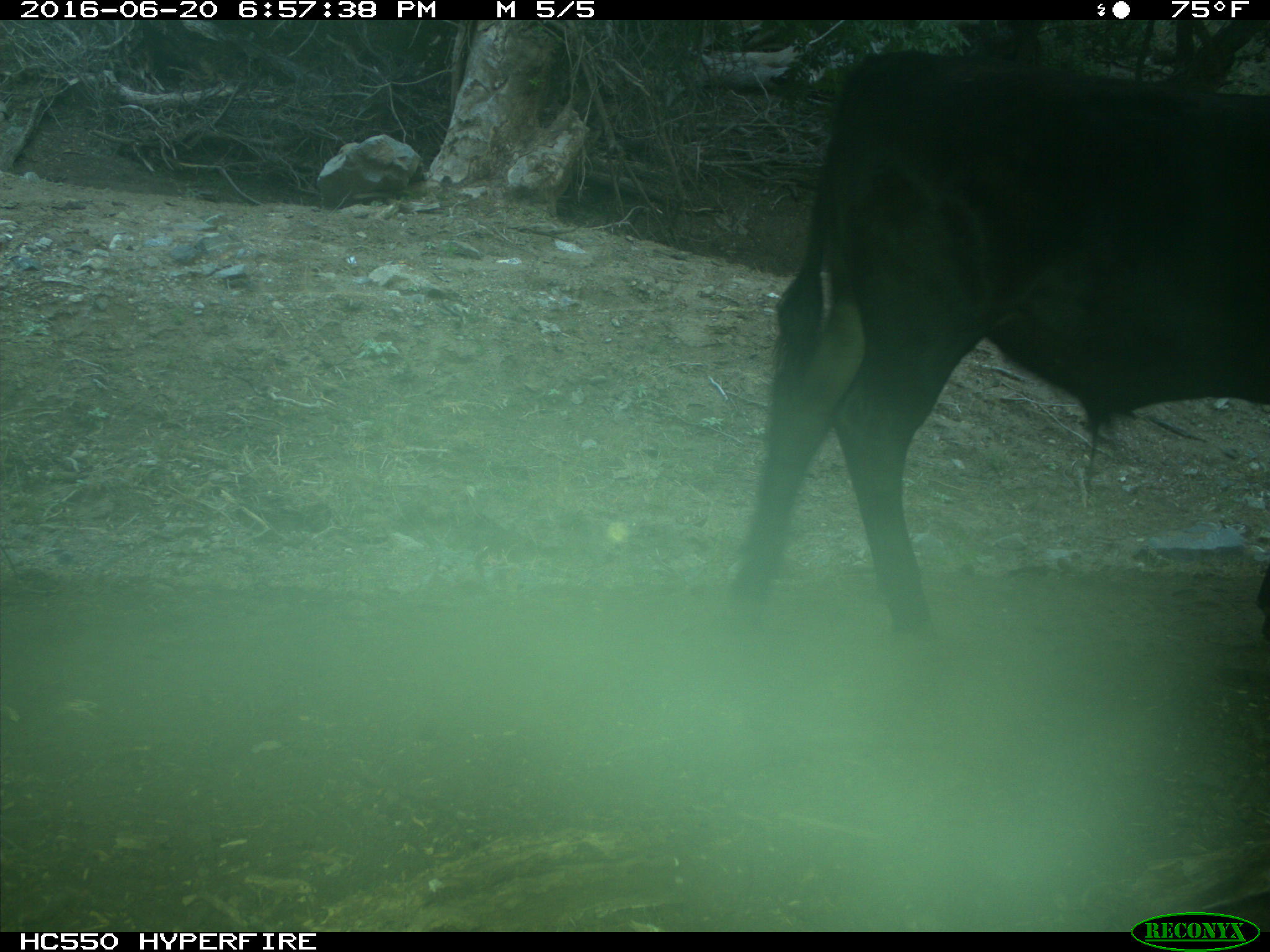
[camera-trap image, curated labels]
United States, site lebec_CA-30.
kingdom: Animalia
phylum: Chordata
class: Mammalia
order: Artiodactyla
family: Bovidae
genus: Bos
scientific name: Bos taurus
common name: domestic cow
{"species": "Bos taurus (domestic cow)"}